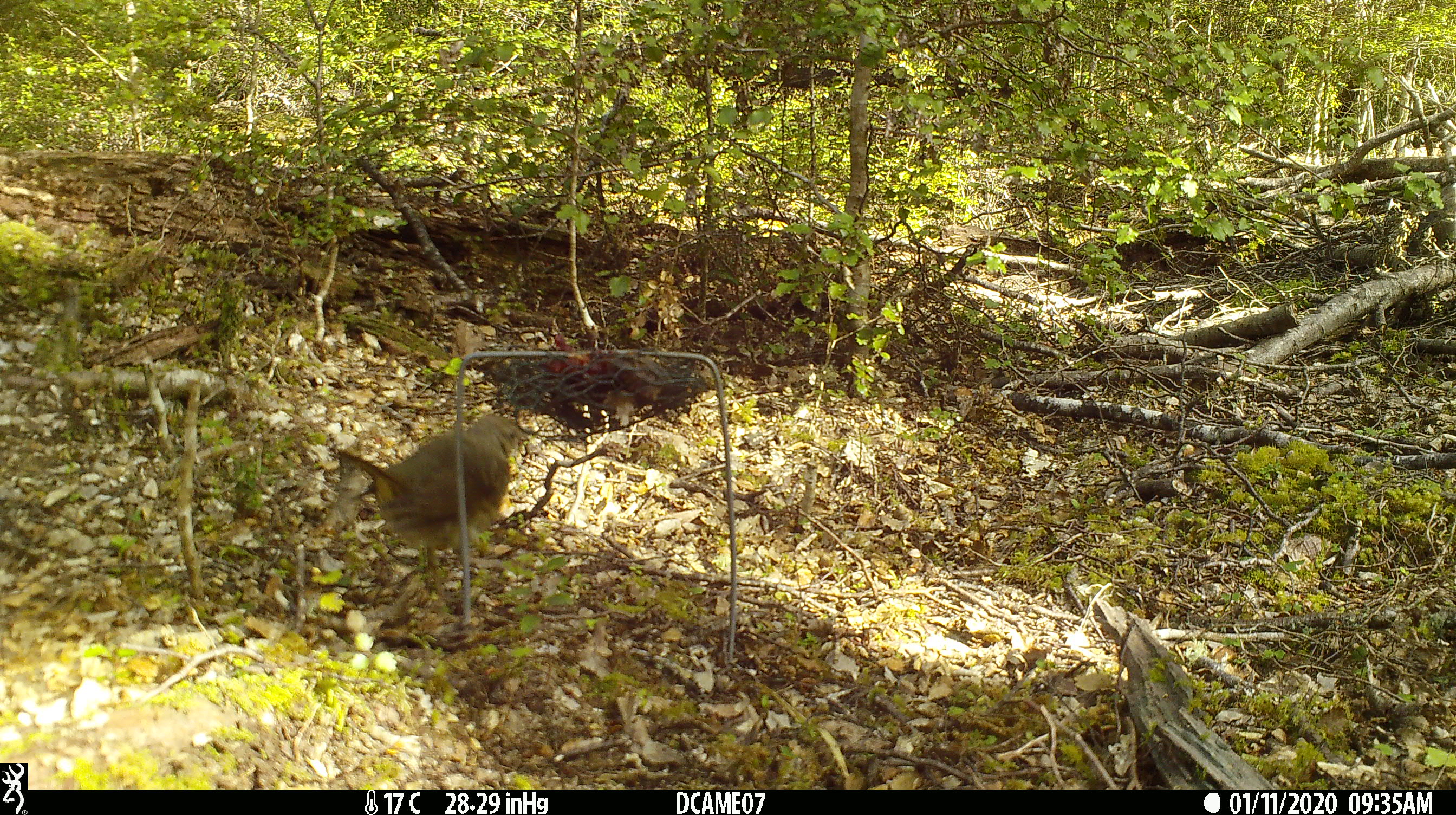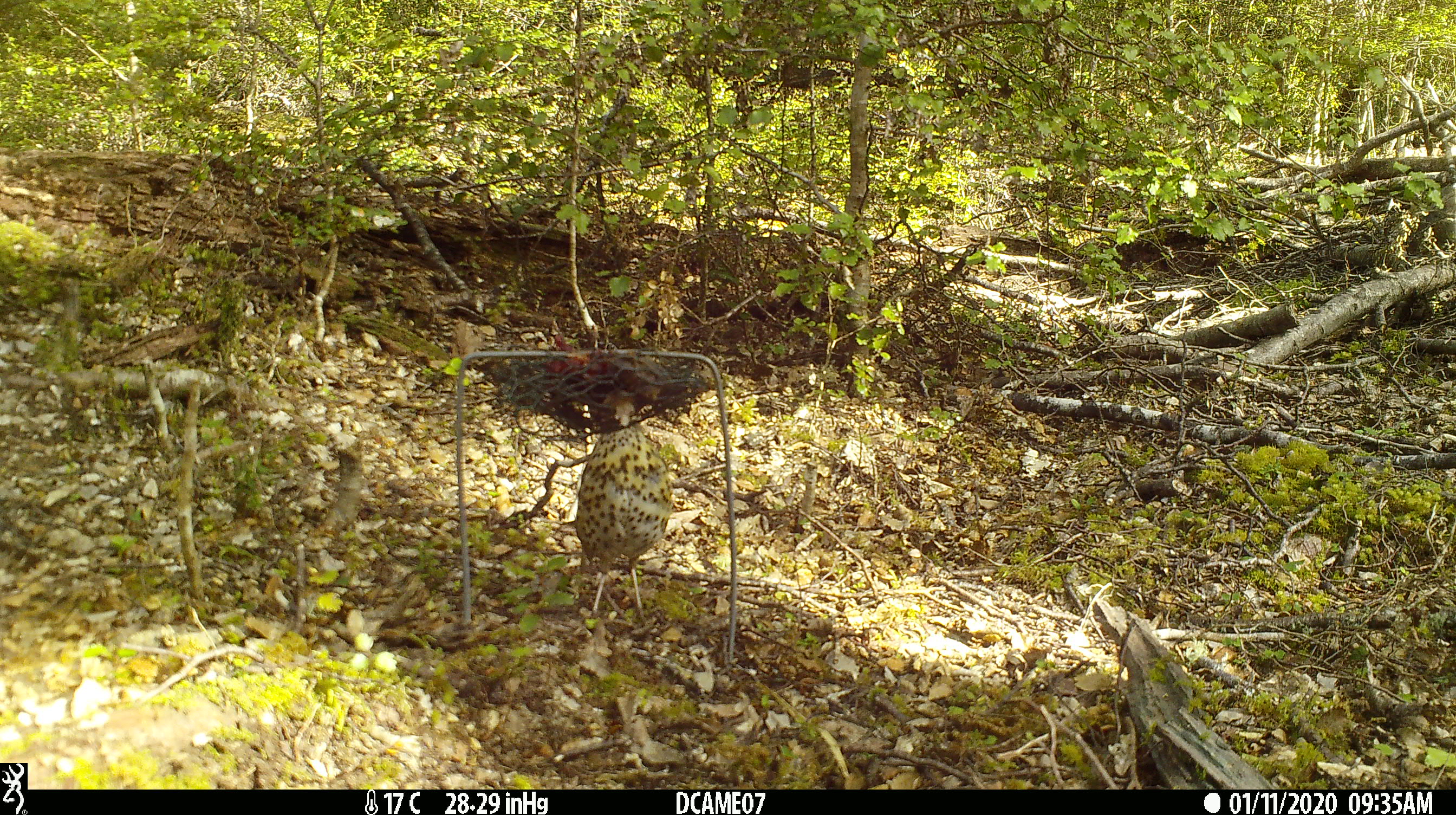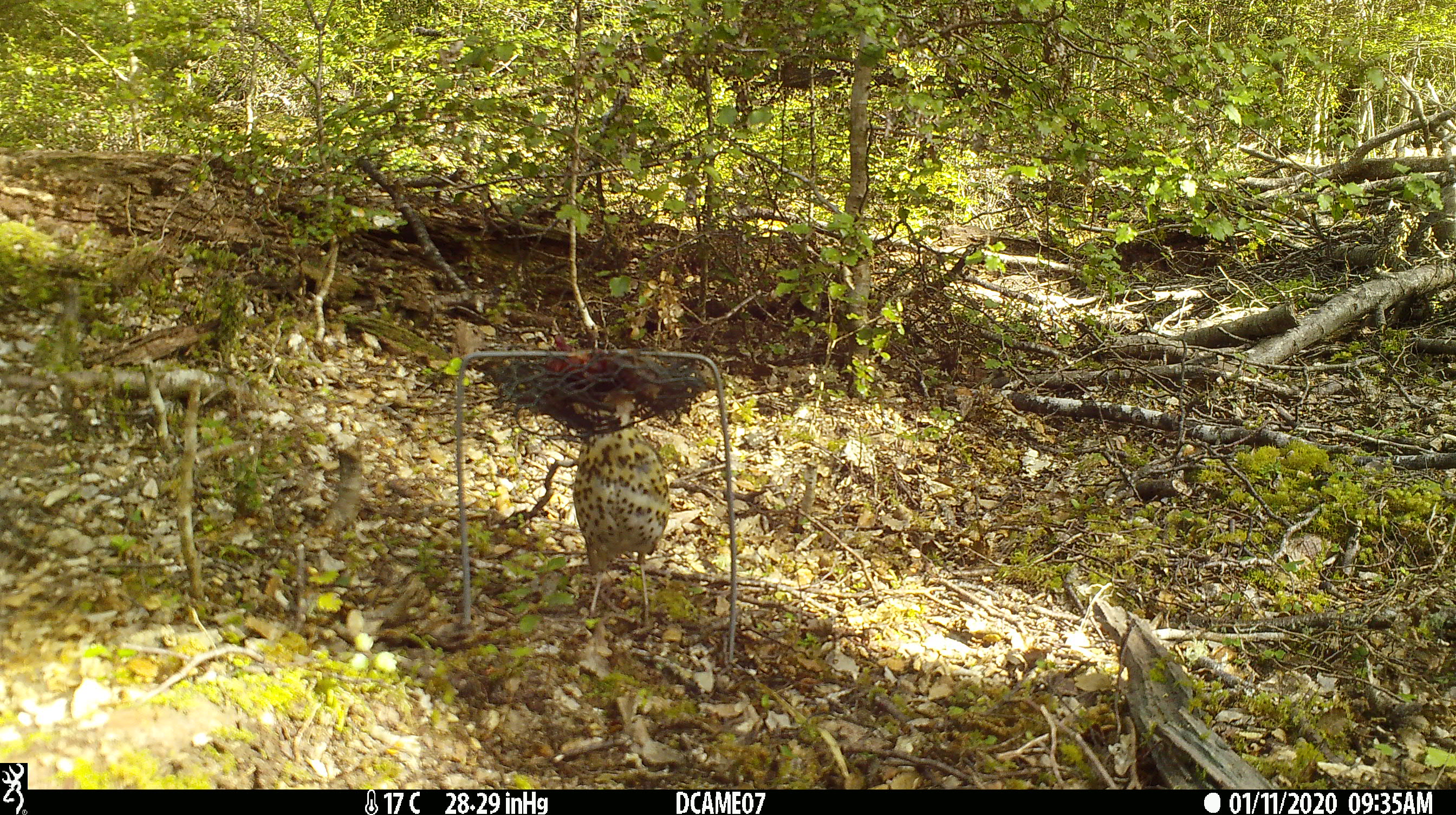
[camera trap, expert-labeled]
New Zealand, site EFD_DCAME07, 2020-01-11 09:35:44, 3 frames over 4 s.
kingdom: Animalia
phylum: Chordata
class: Aves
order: Passeriformes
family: Turdidae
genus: Turdus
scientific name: Turdus philomelos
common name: song thrush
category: thrush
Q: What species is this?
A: Thrush (song thrush) (Turdus philomelos).